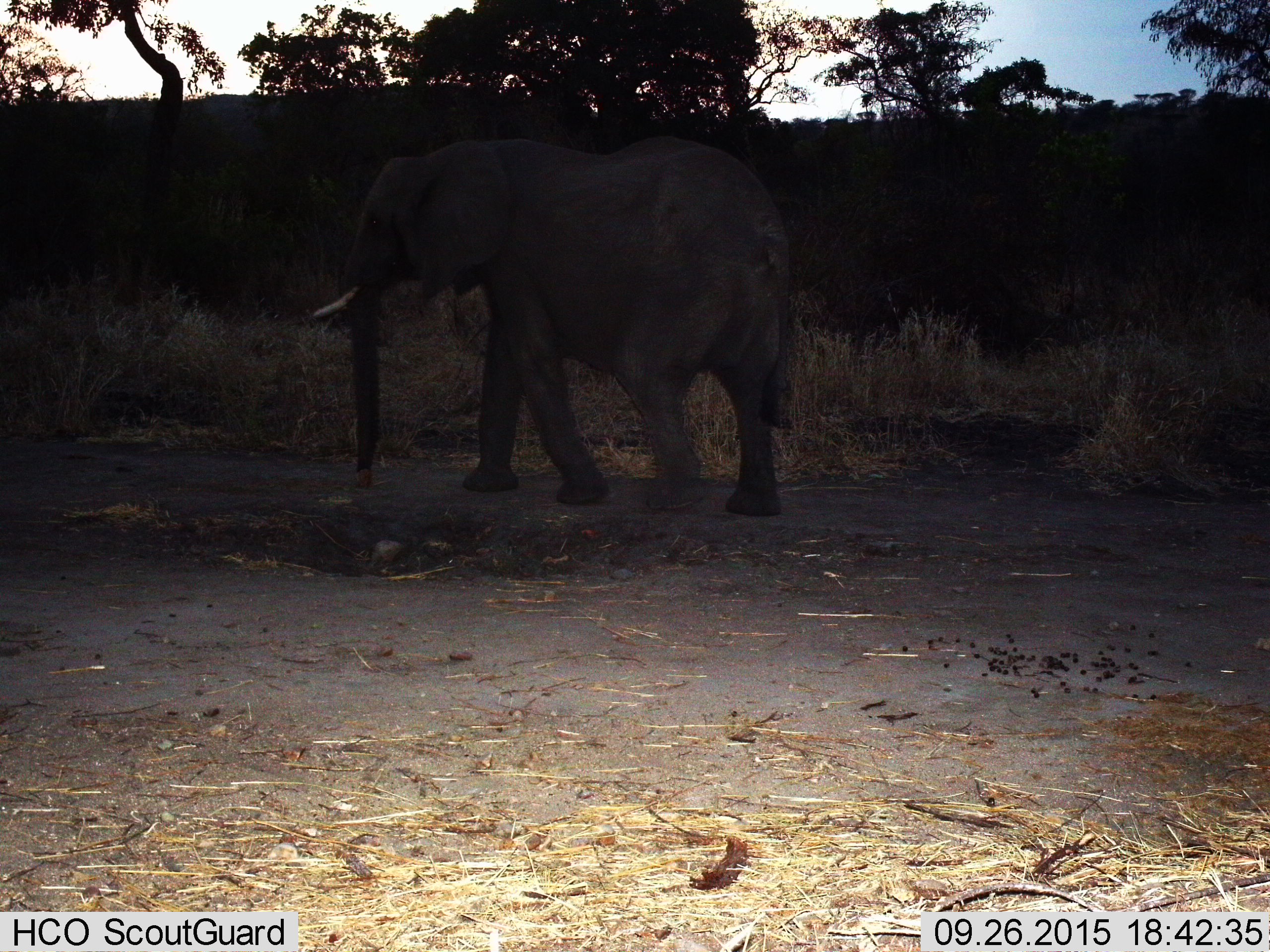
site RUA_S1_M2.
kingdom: Animalia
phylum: Chordata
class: Mammalia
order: Proboscidea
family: Elephantidae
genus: Loxodonta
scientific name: Loxodonta africana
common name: african bush elephant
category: elephant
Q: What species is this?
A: Elephant (african bush elephant) (Loxodonta africana).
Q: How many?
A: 1.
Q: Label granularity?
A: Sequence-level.